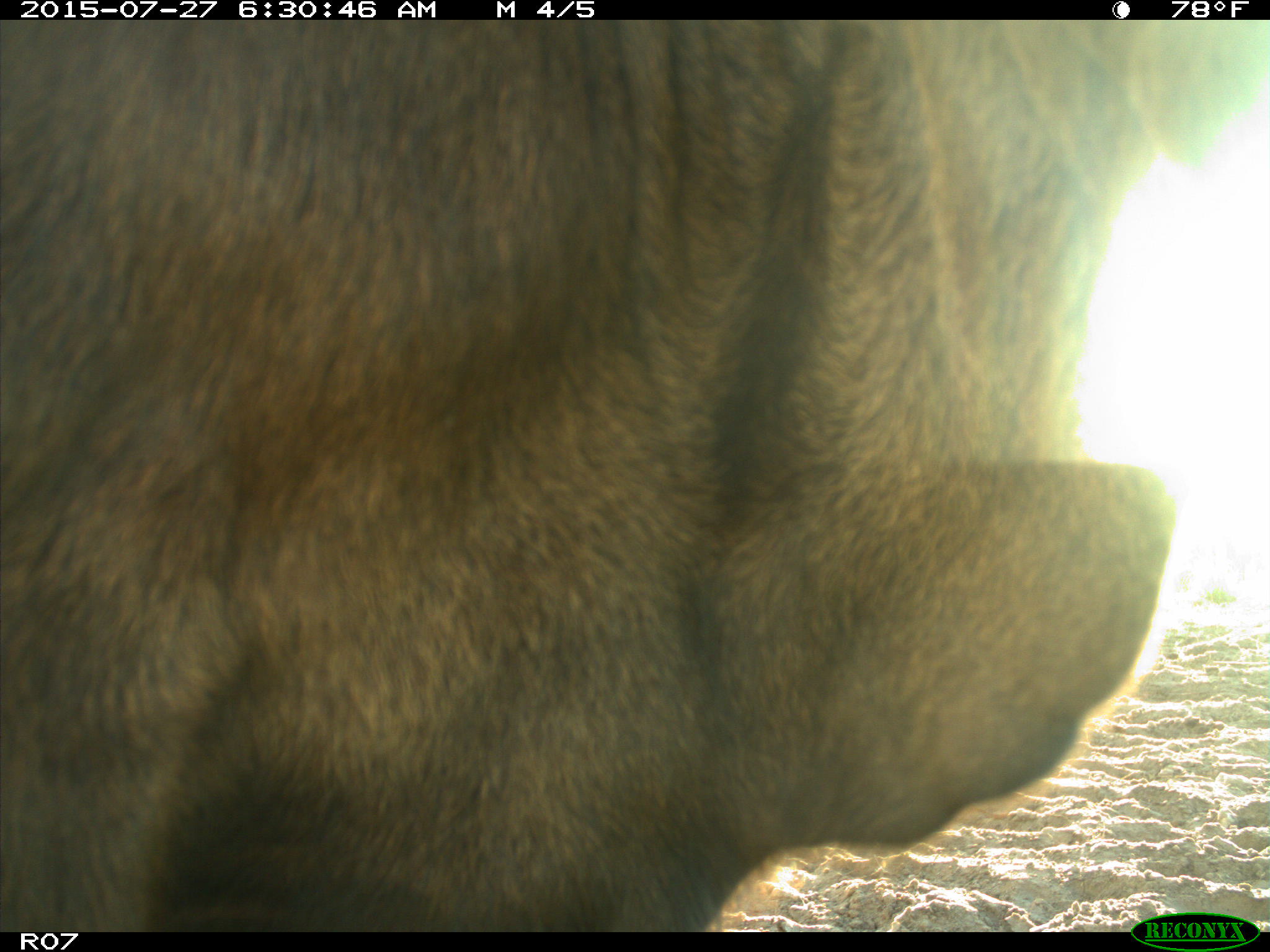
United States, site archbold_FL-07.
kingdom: Animalia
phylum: Chordata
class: Mammalia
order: Artiodactyla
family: Bovidae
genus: Bos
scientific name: Bos taurus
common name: domestic cow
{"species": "Bos taurus (domestic cow)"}